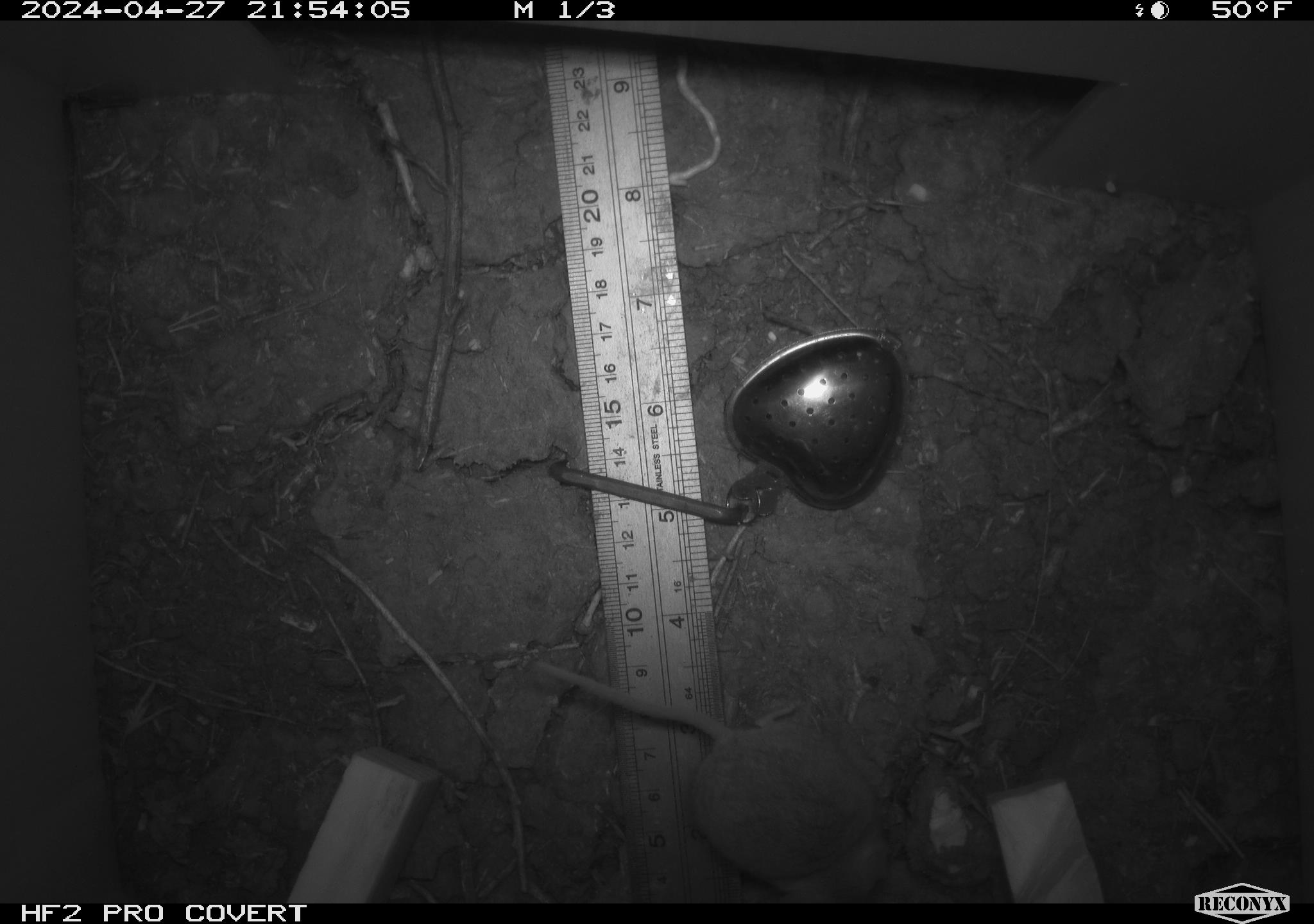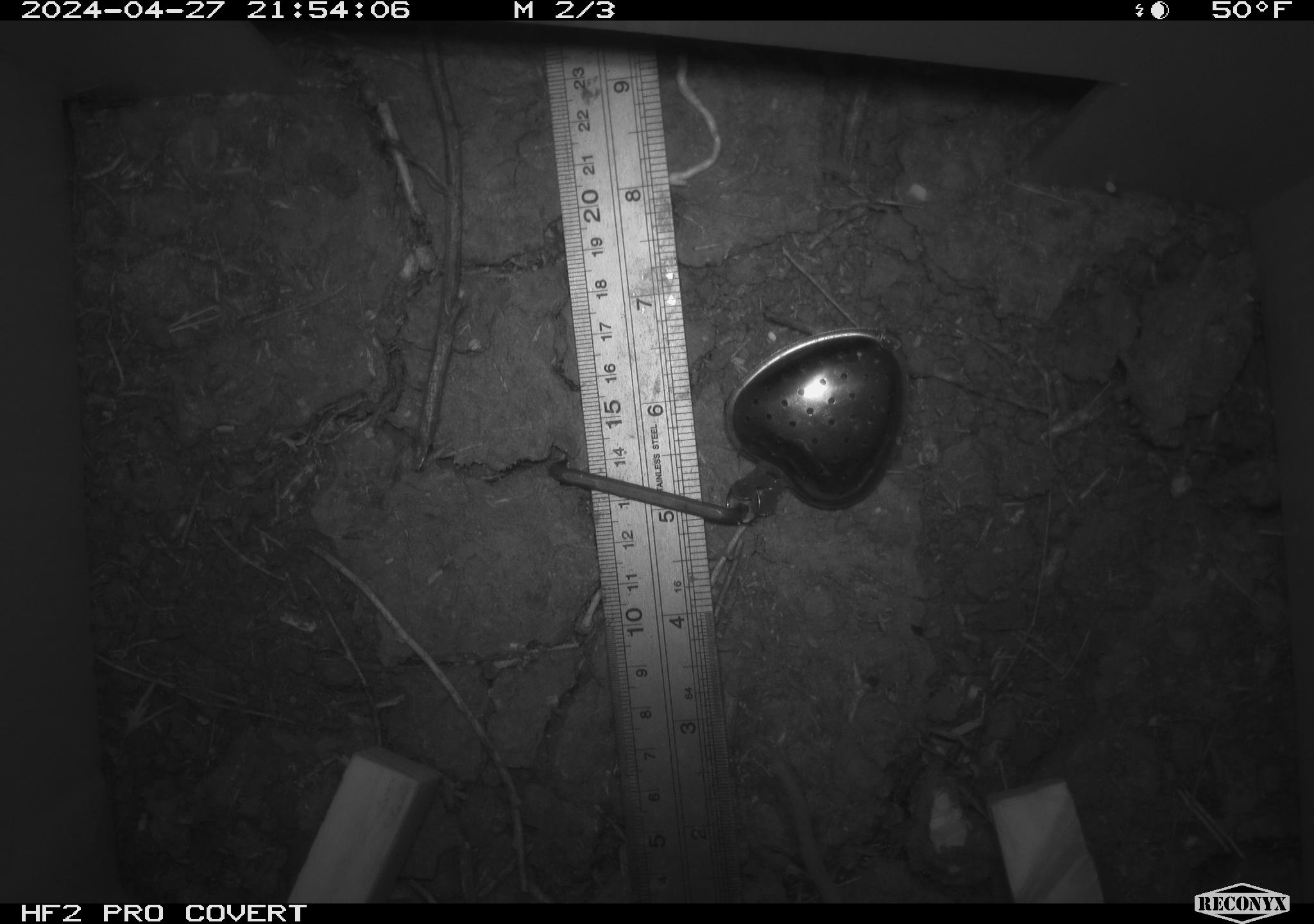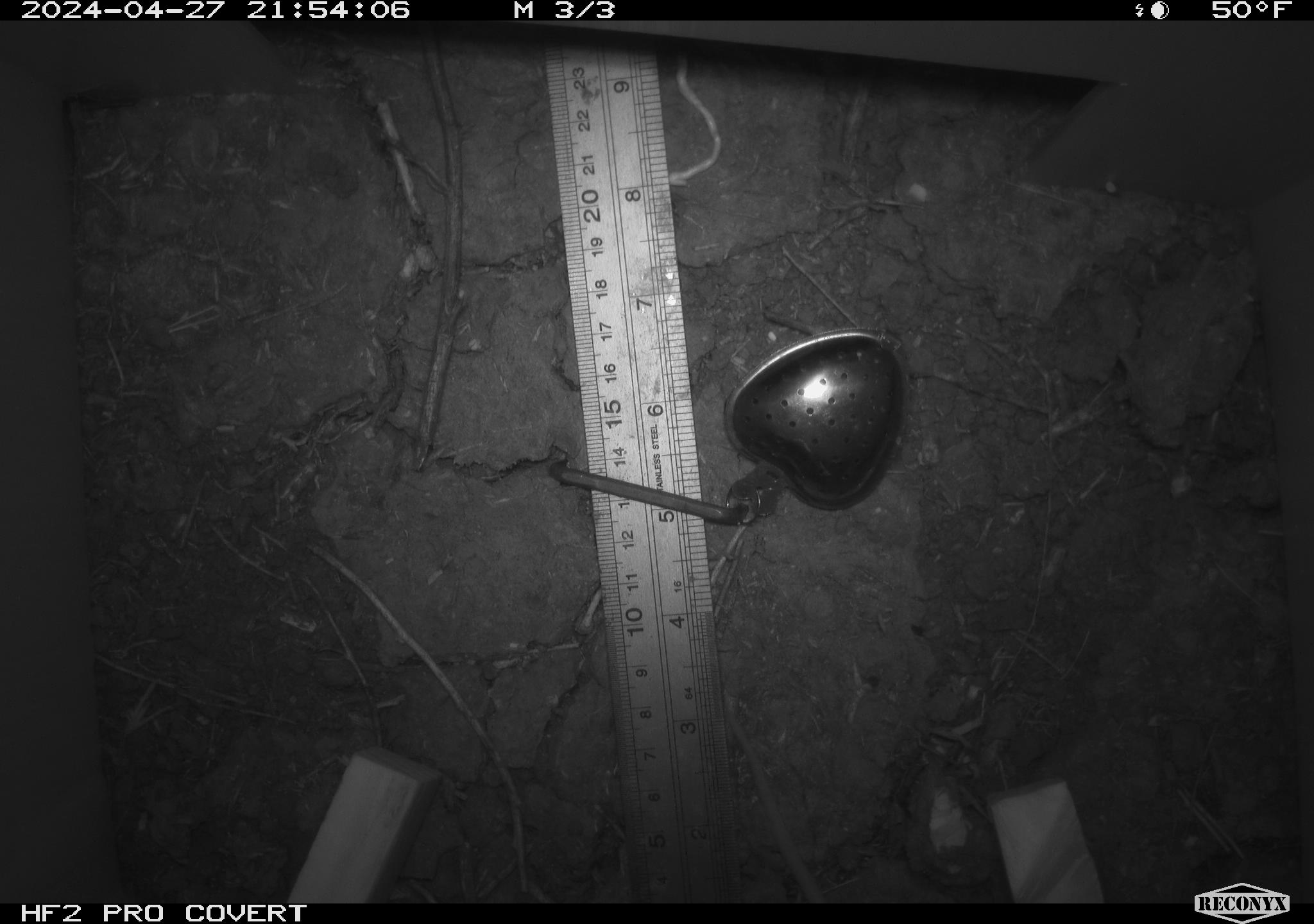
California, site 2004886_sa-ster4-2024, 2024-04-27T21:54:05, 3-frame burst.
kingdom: Animalia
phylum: Chordata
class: Mammalia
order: Rodentia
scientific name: Rodentia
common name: mouse species